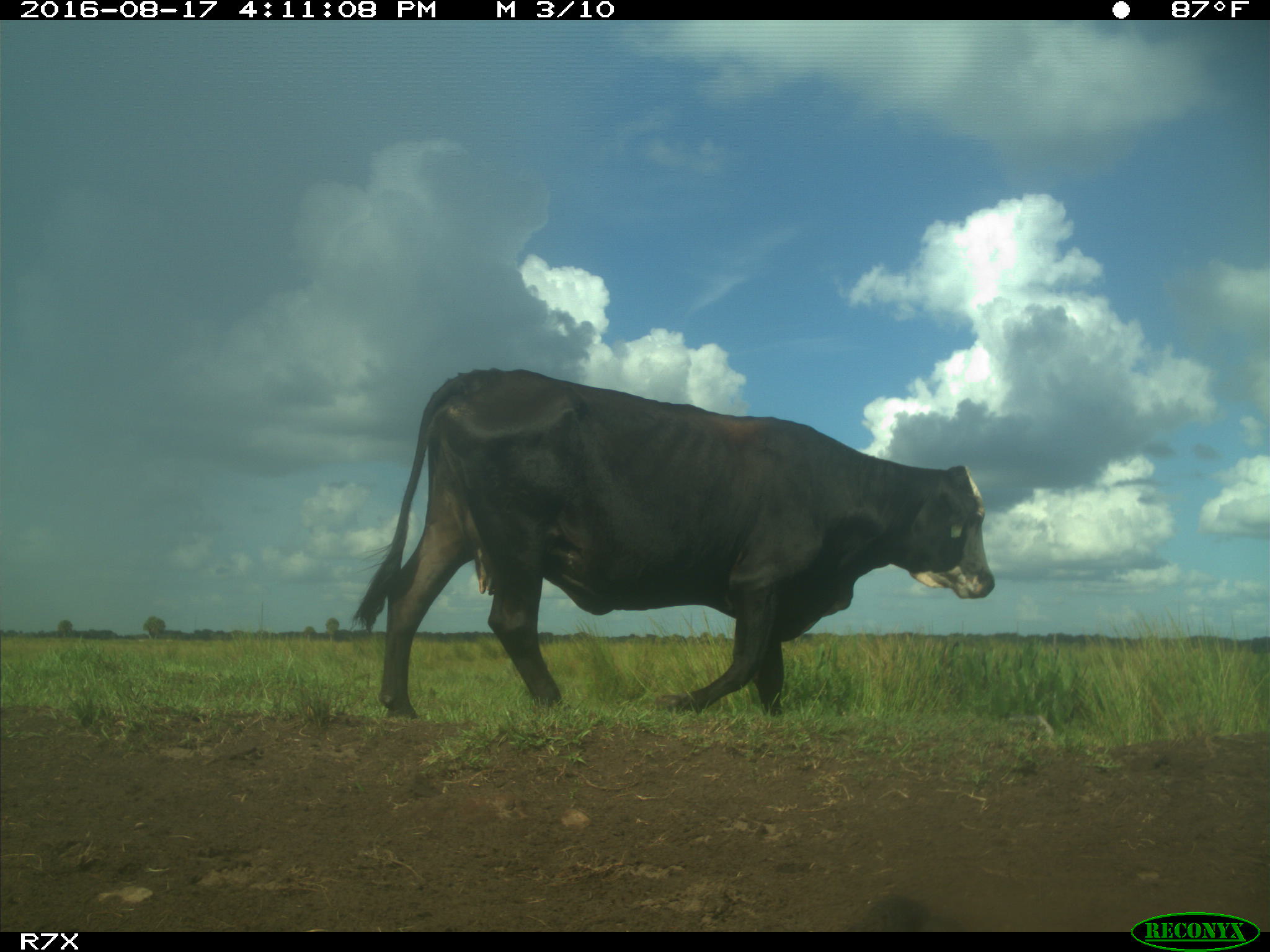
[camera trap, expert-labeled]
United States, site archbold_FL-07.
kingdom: Animalia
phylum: Chordata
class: Mammalia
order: Artiodactyla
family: Bovidae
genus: Bos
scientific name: Bos taurus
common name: domestic cow